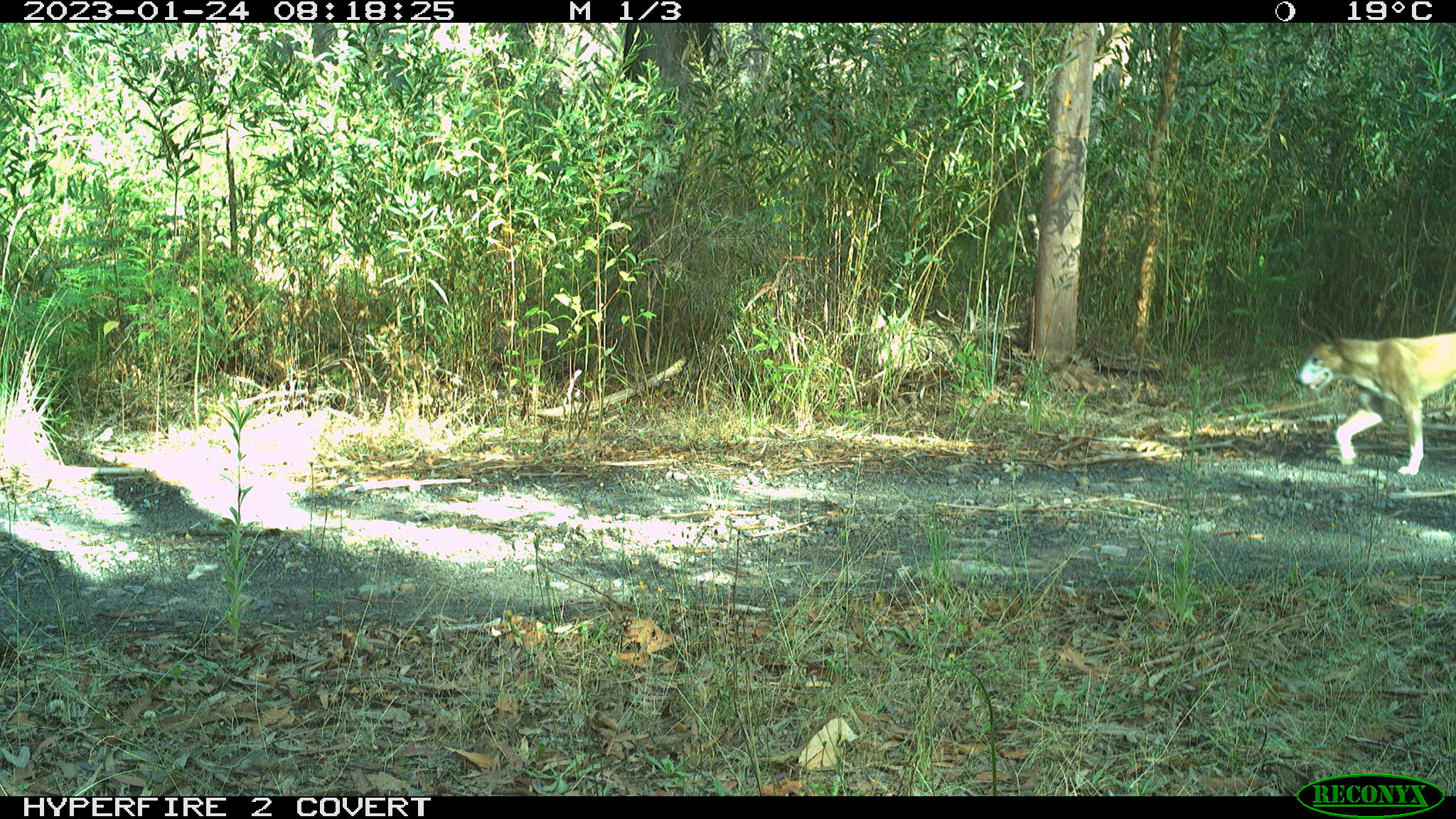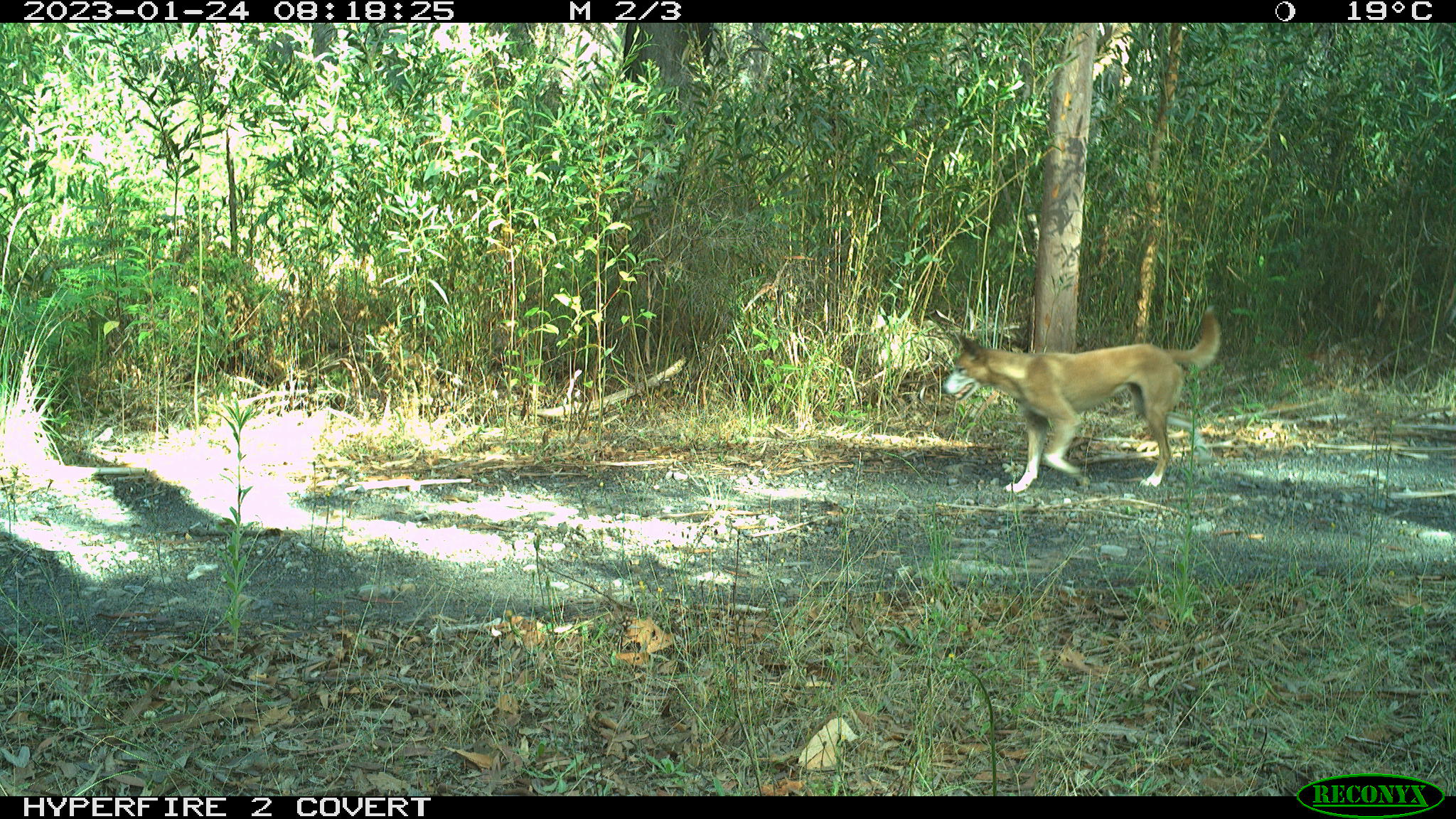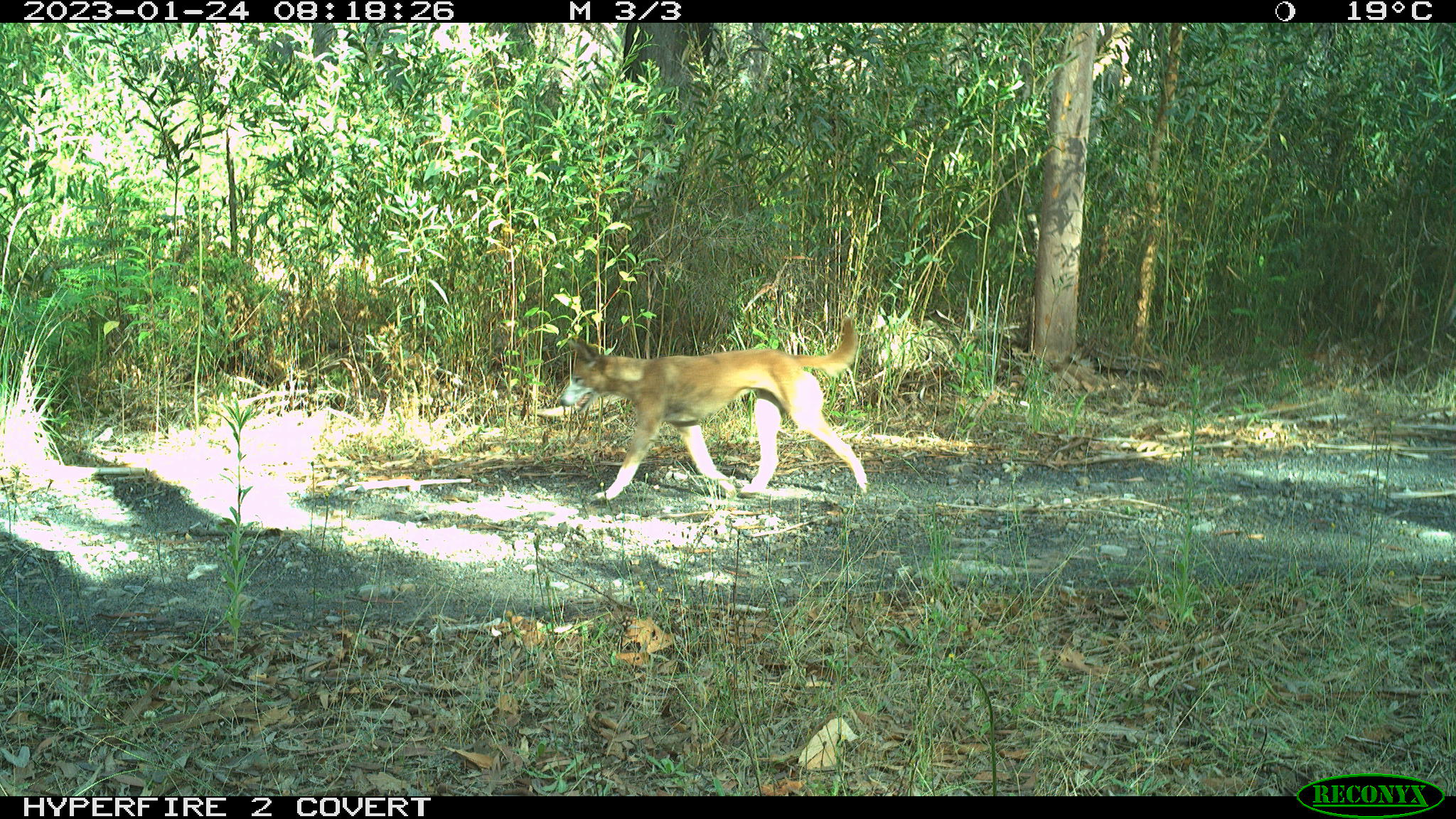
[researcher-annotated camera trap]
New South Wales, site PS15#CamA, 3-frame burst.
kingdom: Animalia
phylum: Chordata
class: Mammalia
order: Carnivora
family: Canidae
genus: Canis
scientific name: Canis familiaris dingo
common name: dingo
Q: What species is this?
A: Dingo (Canis familiaris dingo).